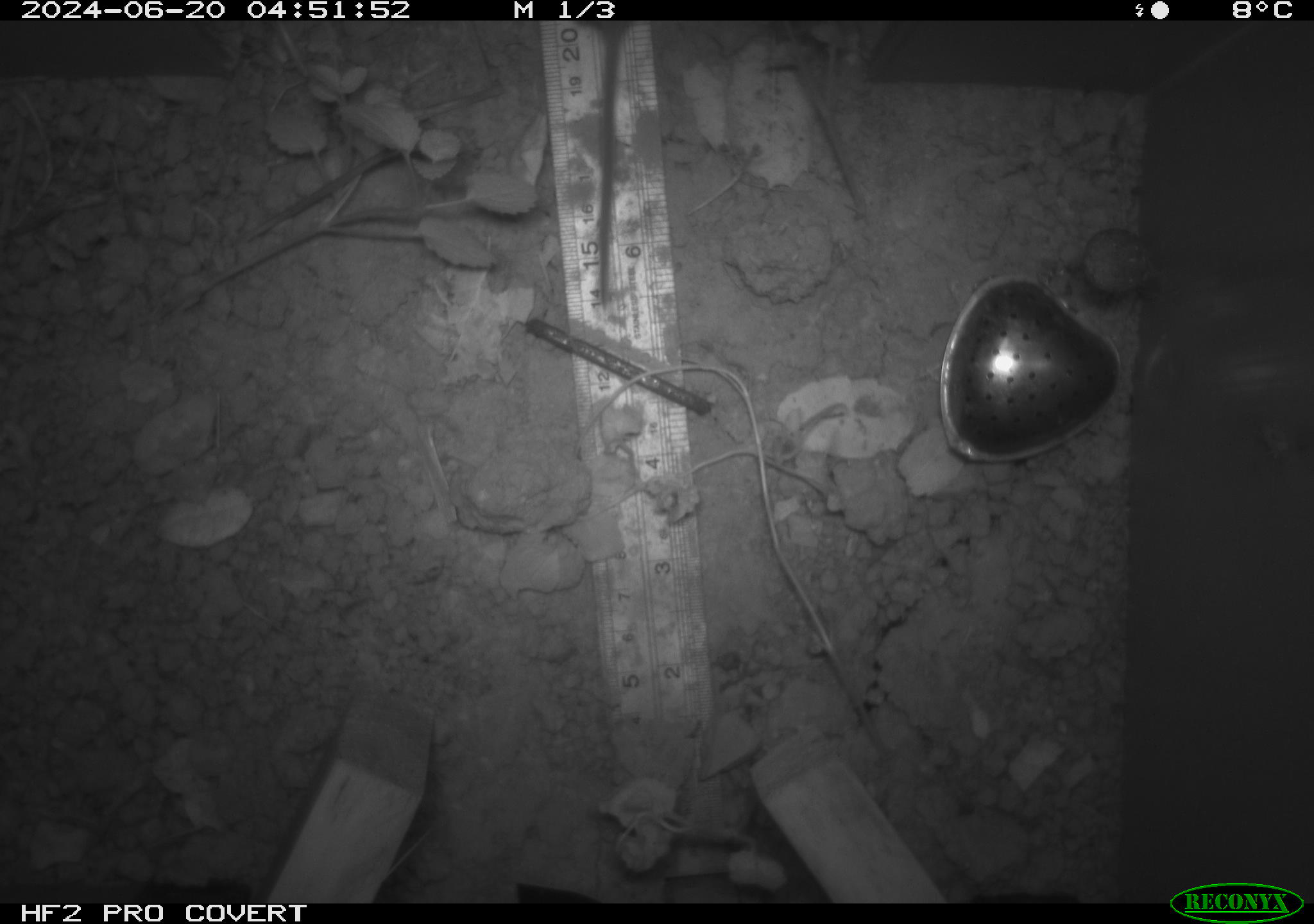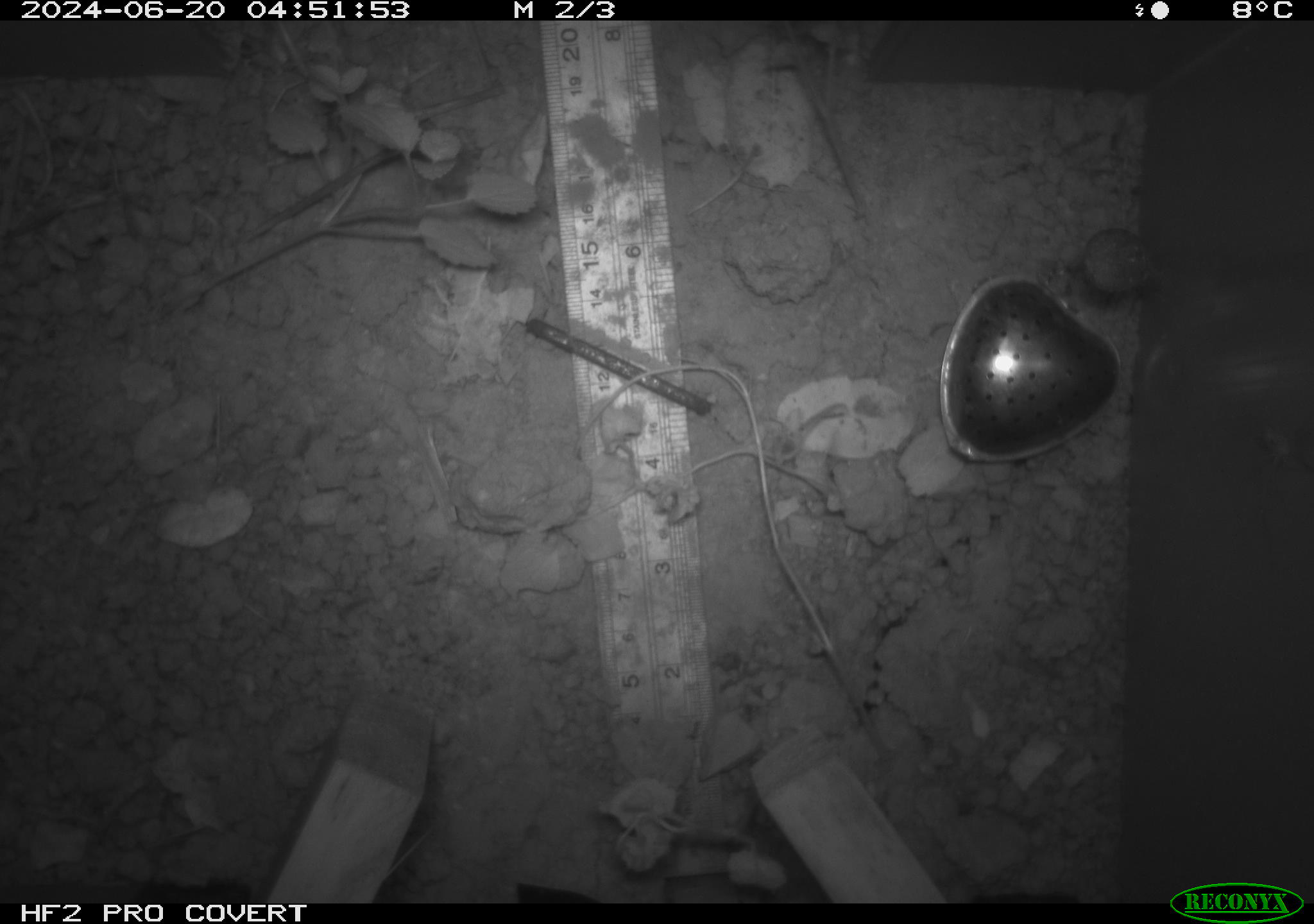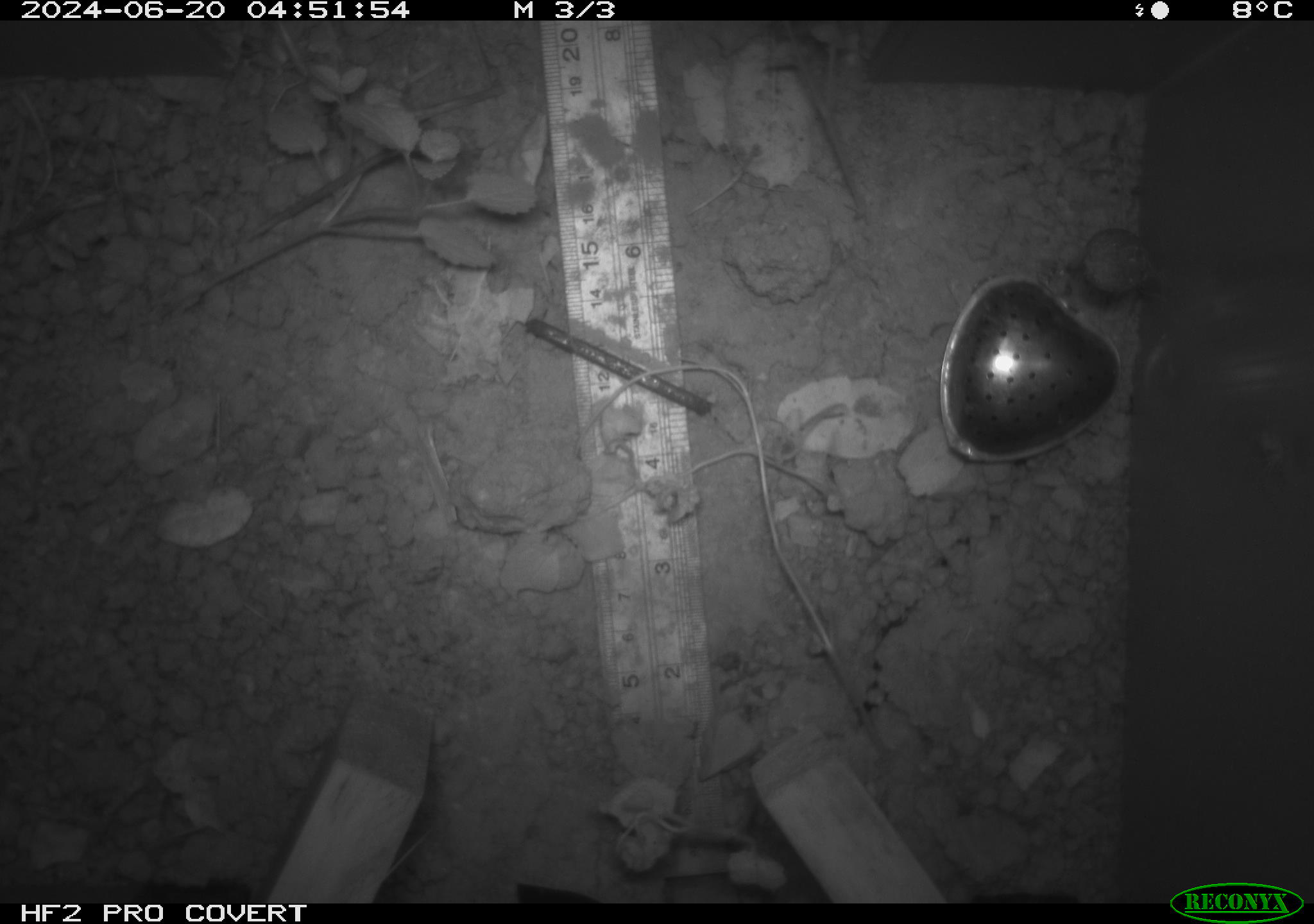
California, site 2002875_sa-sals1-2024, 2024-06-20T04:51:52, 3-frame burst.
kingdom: Animalia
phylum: Chordata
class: Mammalia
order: Rodentia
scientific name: Rodentia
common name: rodent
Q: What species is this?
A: Rodent (Rodentia).